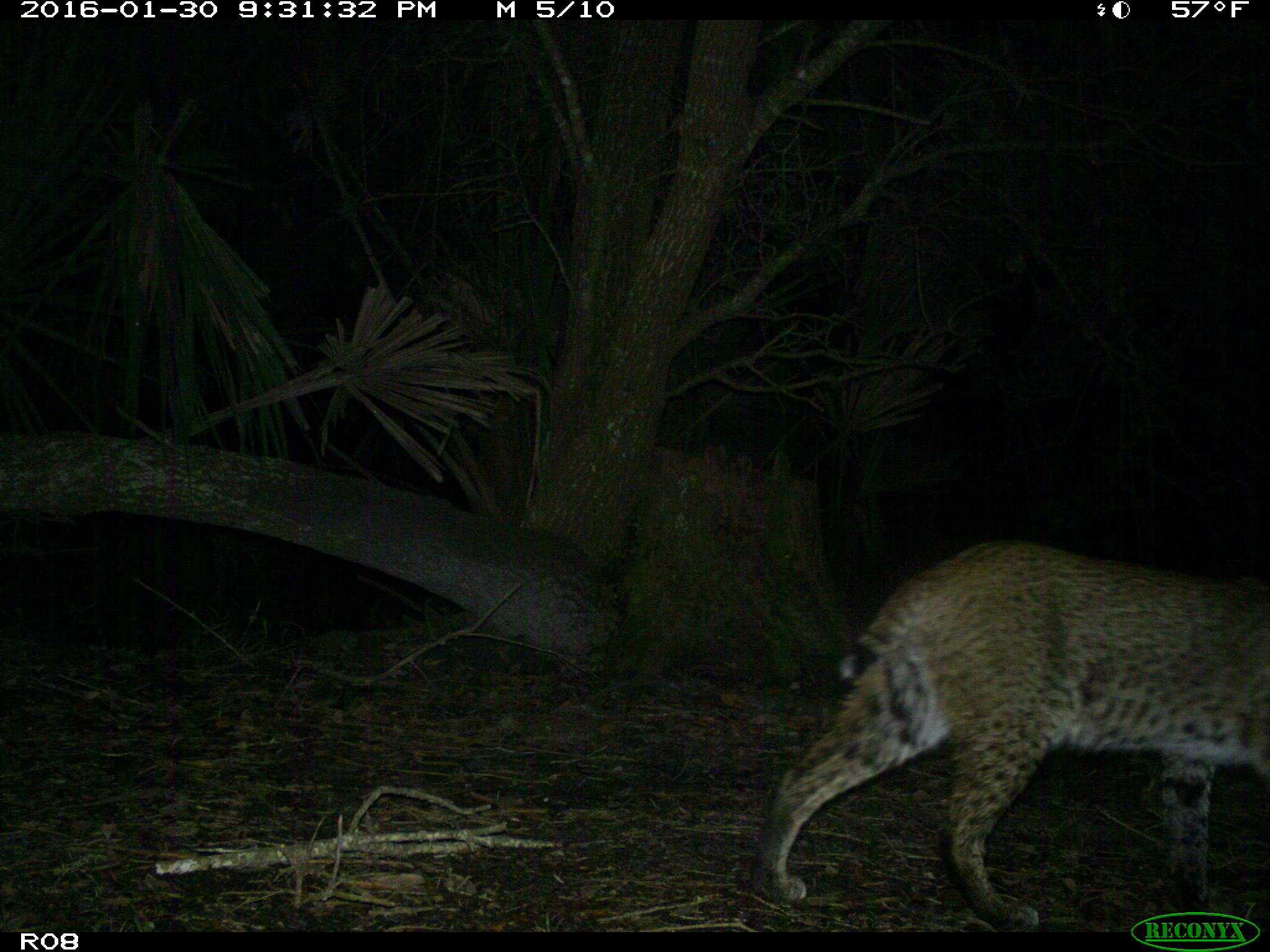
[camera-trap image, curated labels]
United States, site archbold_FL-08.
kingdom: Animalia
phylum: Chordata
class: Mammalia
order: Carnivora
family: Felidae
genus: Lynx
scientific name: Lynx rufus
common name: bobcat